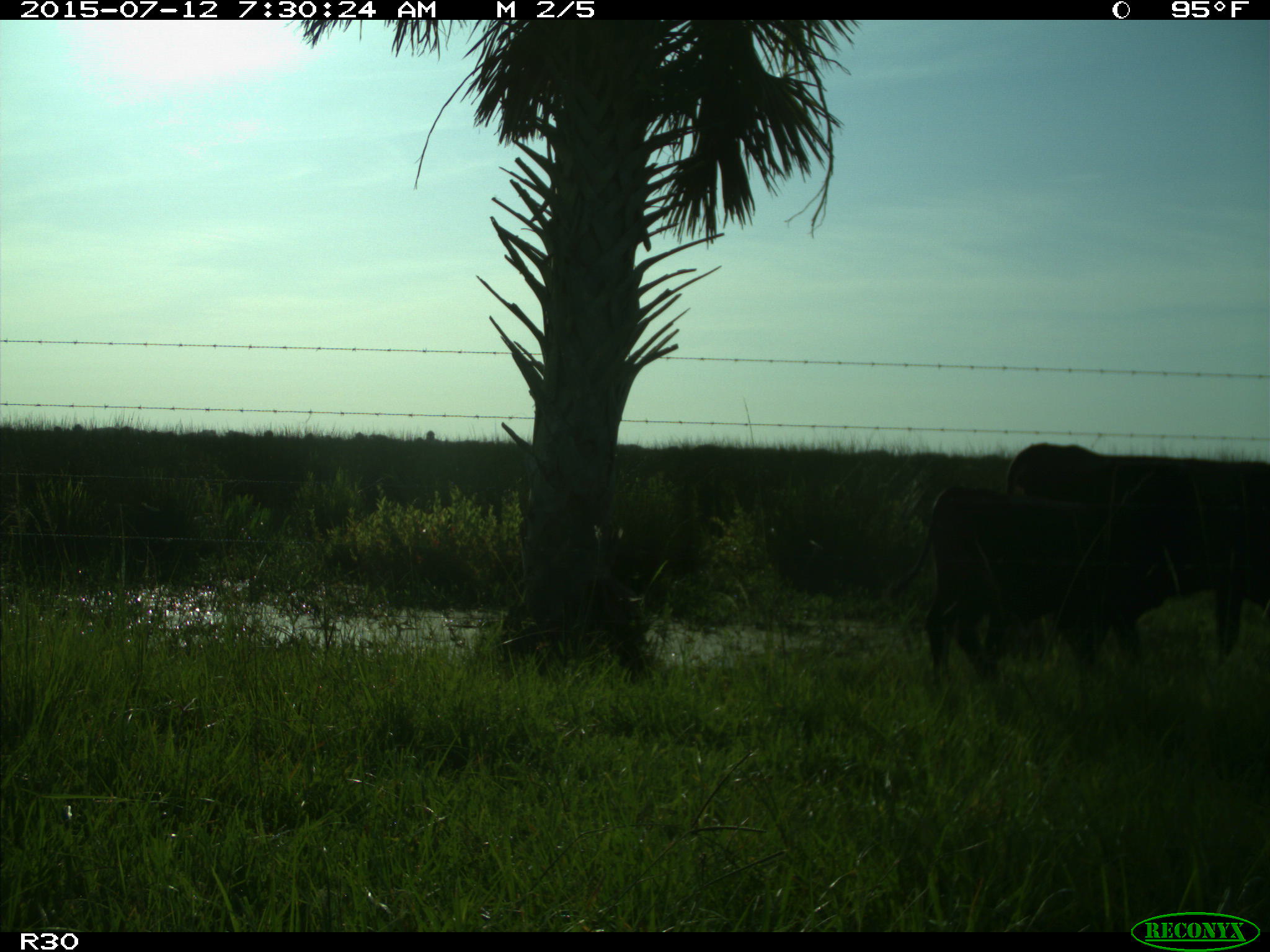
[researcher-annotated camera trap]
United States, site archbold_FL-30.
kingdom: Animalia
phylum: Chordata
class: Mammalia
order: Artiodactyla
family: Bovidae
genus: Bos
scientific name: Bos taurus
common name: domestic cow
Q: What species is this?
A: Bos taurus (domestic cow).